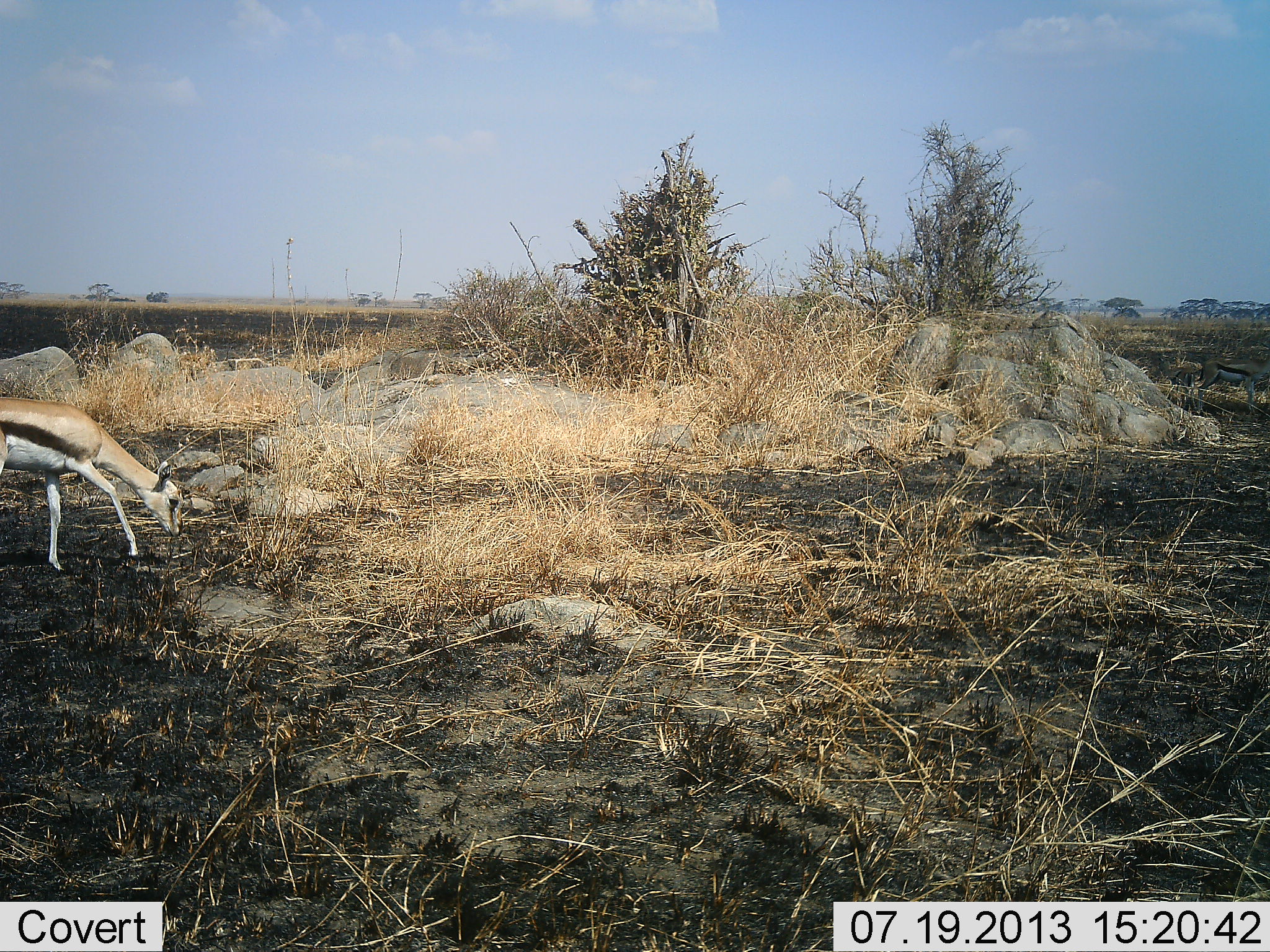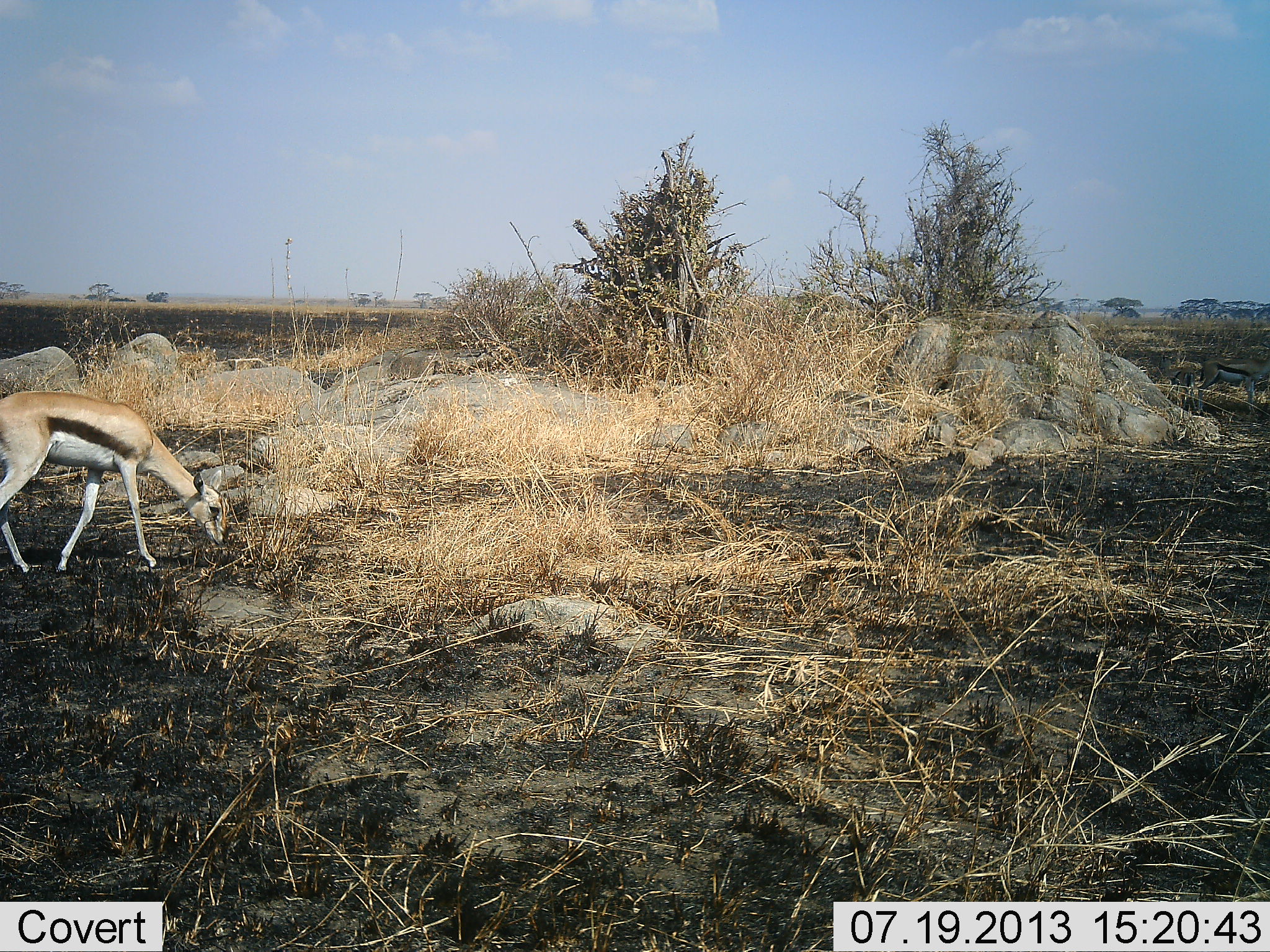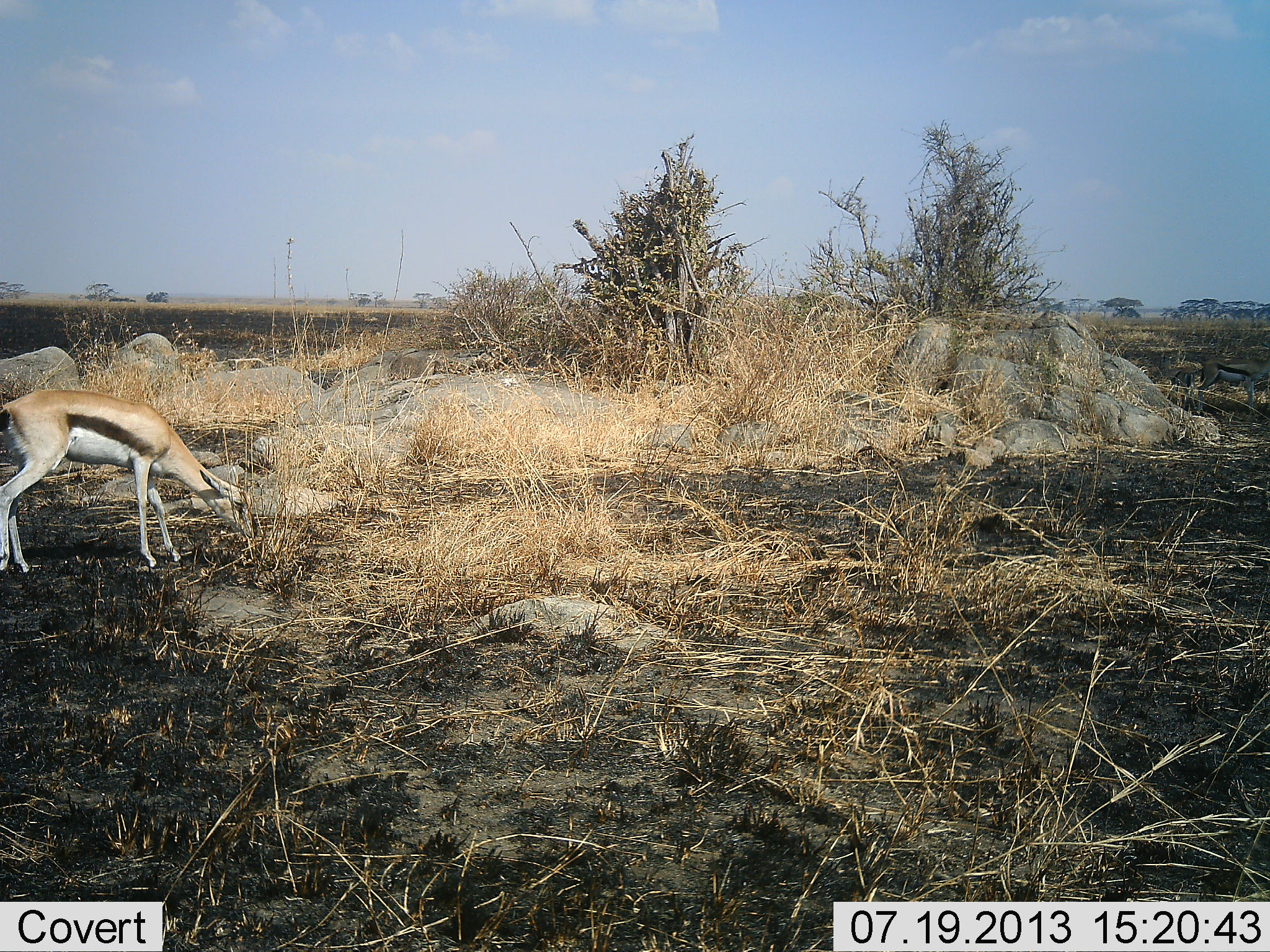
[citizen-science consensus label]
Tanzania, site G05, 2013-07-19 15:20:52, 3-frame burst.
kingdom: Animalia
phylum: Chordata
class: Mammalia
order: Artiodactyla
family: Bovidae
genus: Eudorcas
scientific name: Eudorcas thomsonii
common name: thomson's gazelle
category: gazellethomsons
Gazellethomsons (thomson's gazelle) (Eudorcas thomsonii), count 1. Behavior (volunteer vote fractions): standing 22%, resting 0%, moving 67%, interacting 0%. Young present (vote fraction): 0%. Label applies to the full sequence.